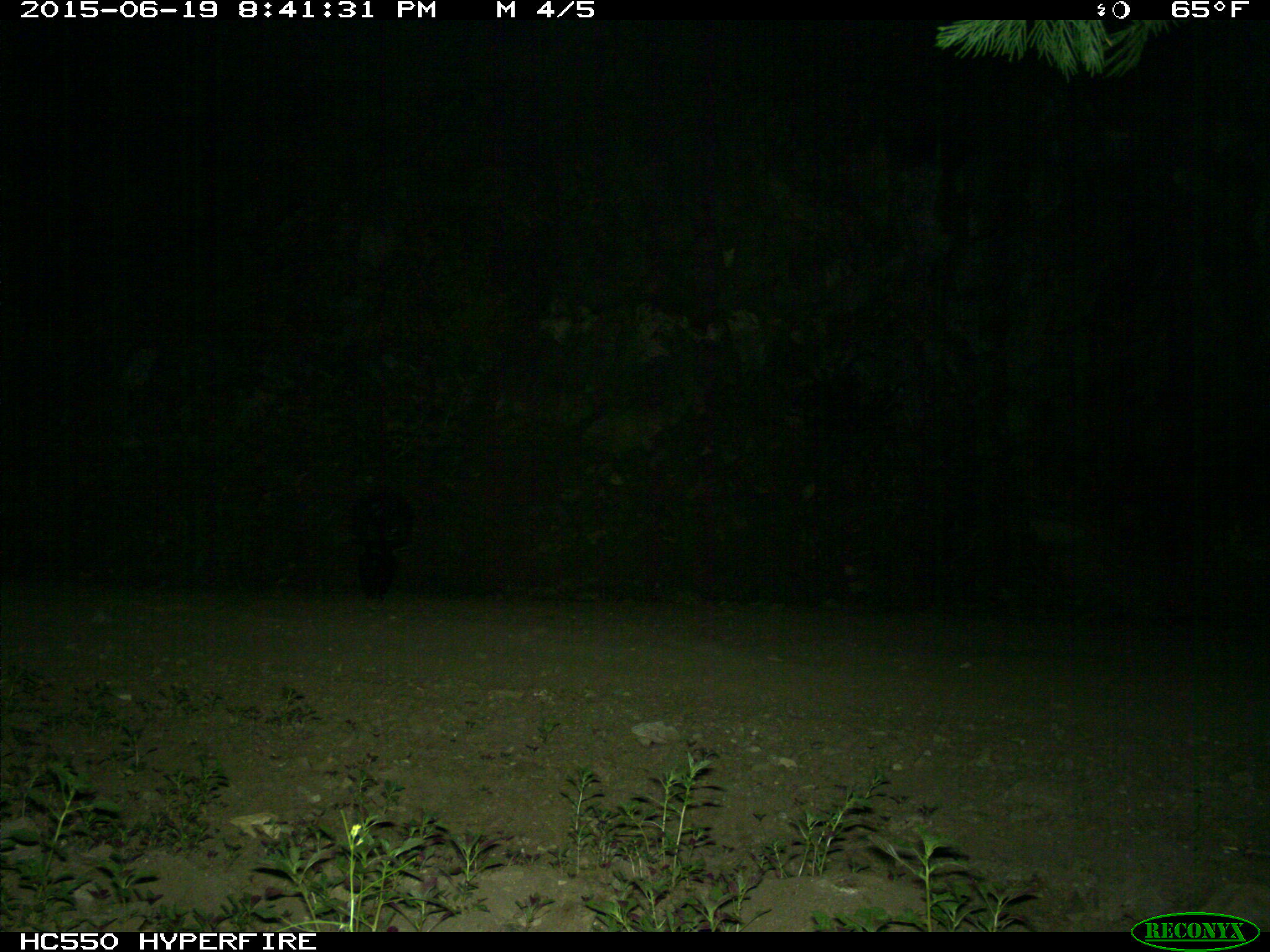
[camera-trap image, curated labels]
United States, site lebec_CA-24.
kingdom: Animalia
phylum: Chordata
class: Mammalia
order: Carnivora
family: Mephitidae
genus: Mephitis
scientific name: Mephitis mephitis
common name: striped skunk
Mephitis mephitis (striped skunk).